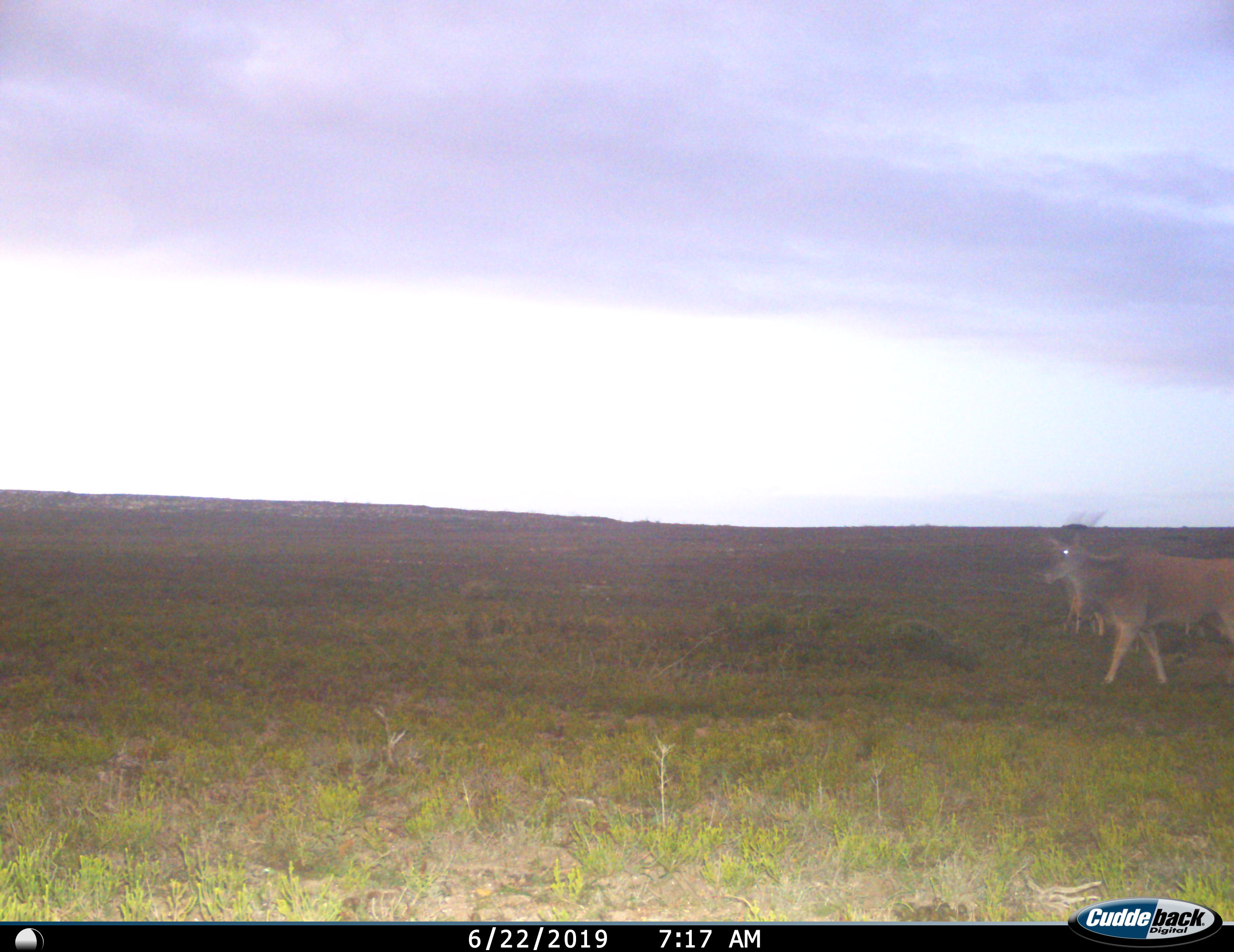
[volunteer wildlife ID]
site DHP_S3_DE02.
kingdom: Animalia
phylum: Chordata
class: Mammalia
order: Artiodactyla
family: Bovidae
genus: Tragelaphus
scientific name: Tragelaphus oryx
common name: eland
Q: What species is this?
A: Eland (Tragelaphus oryx).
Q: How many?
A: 1.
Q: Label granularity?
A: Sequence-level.